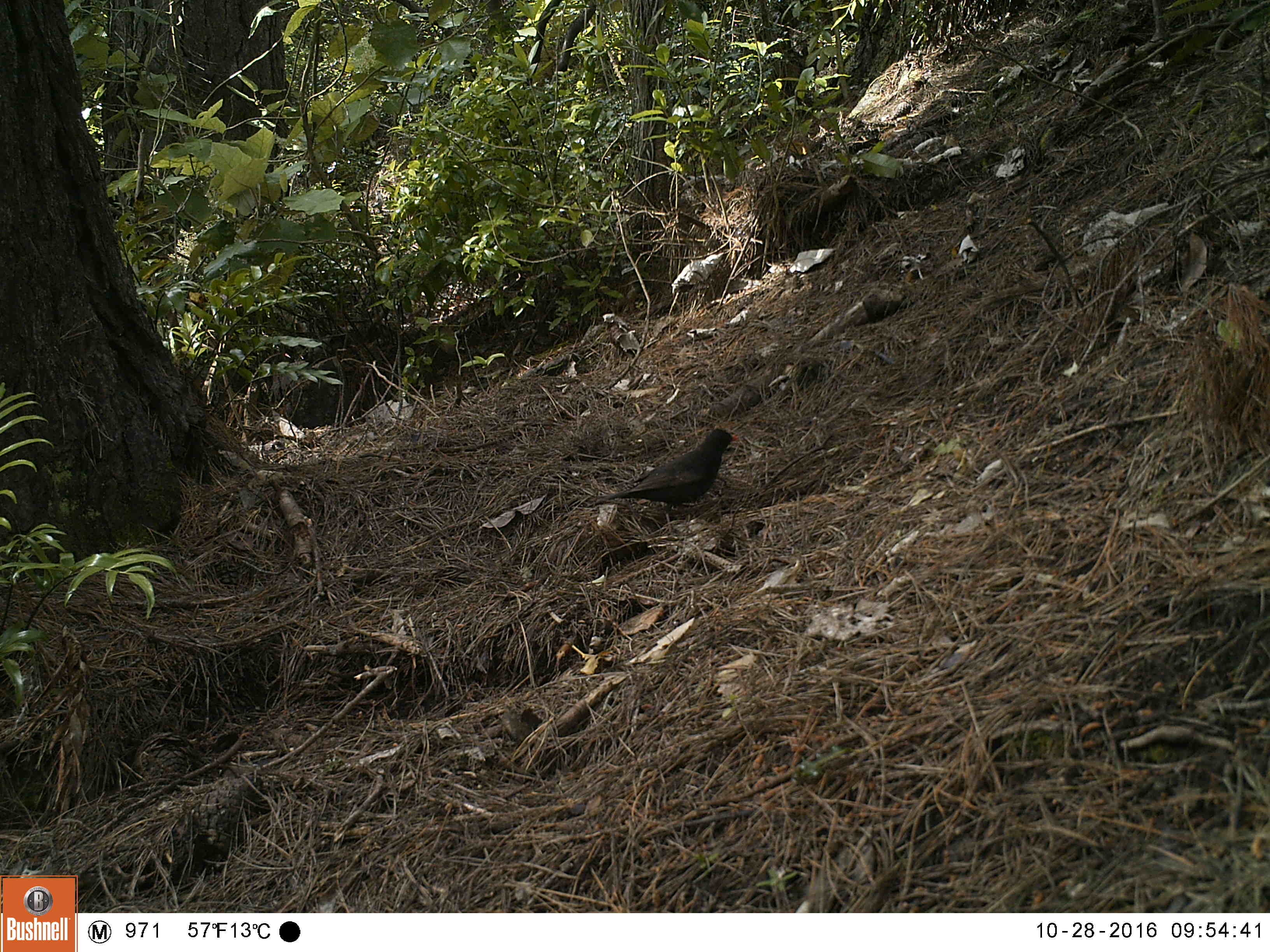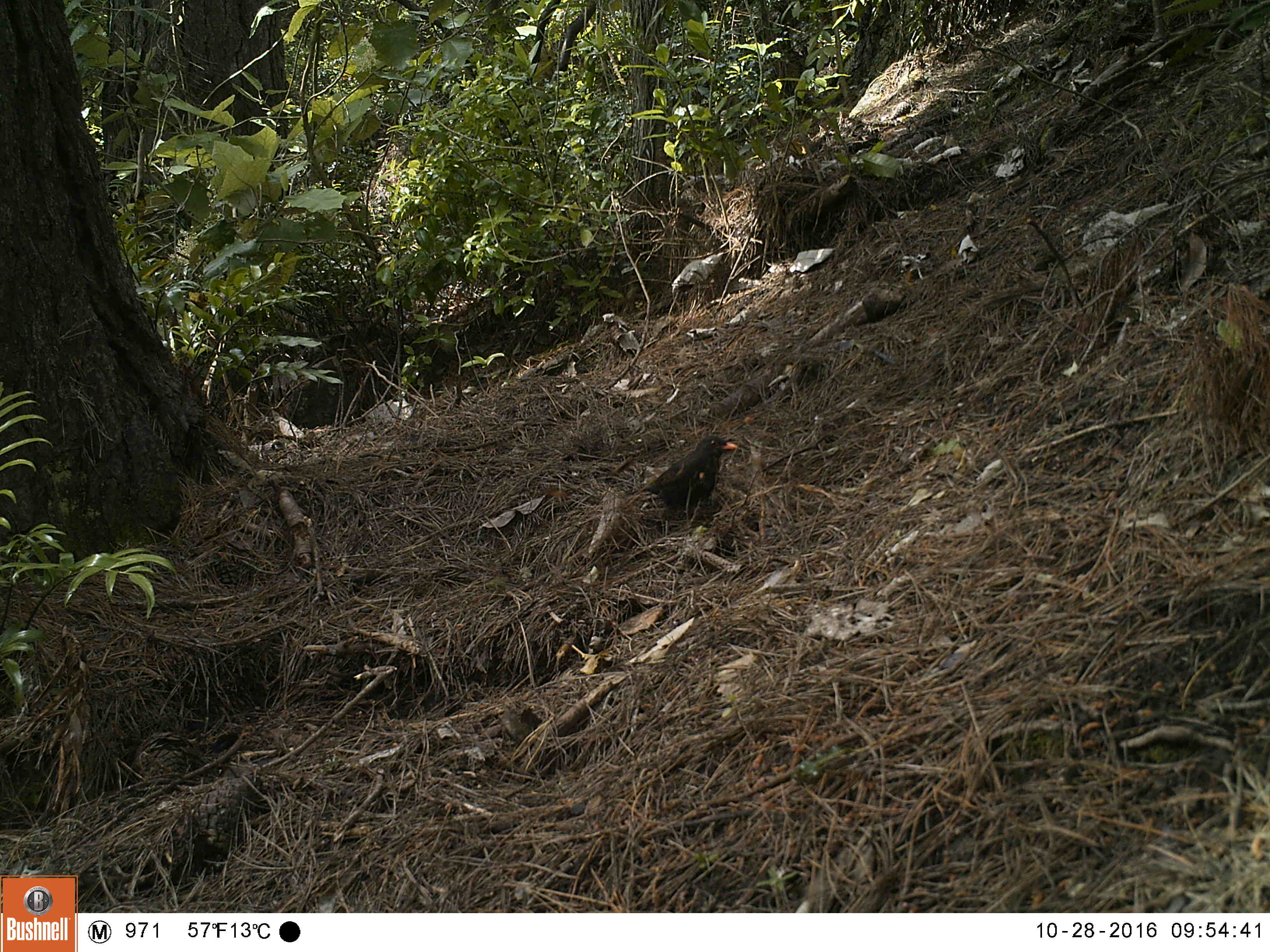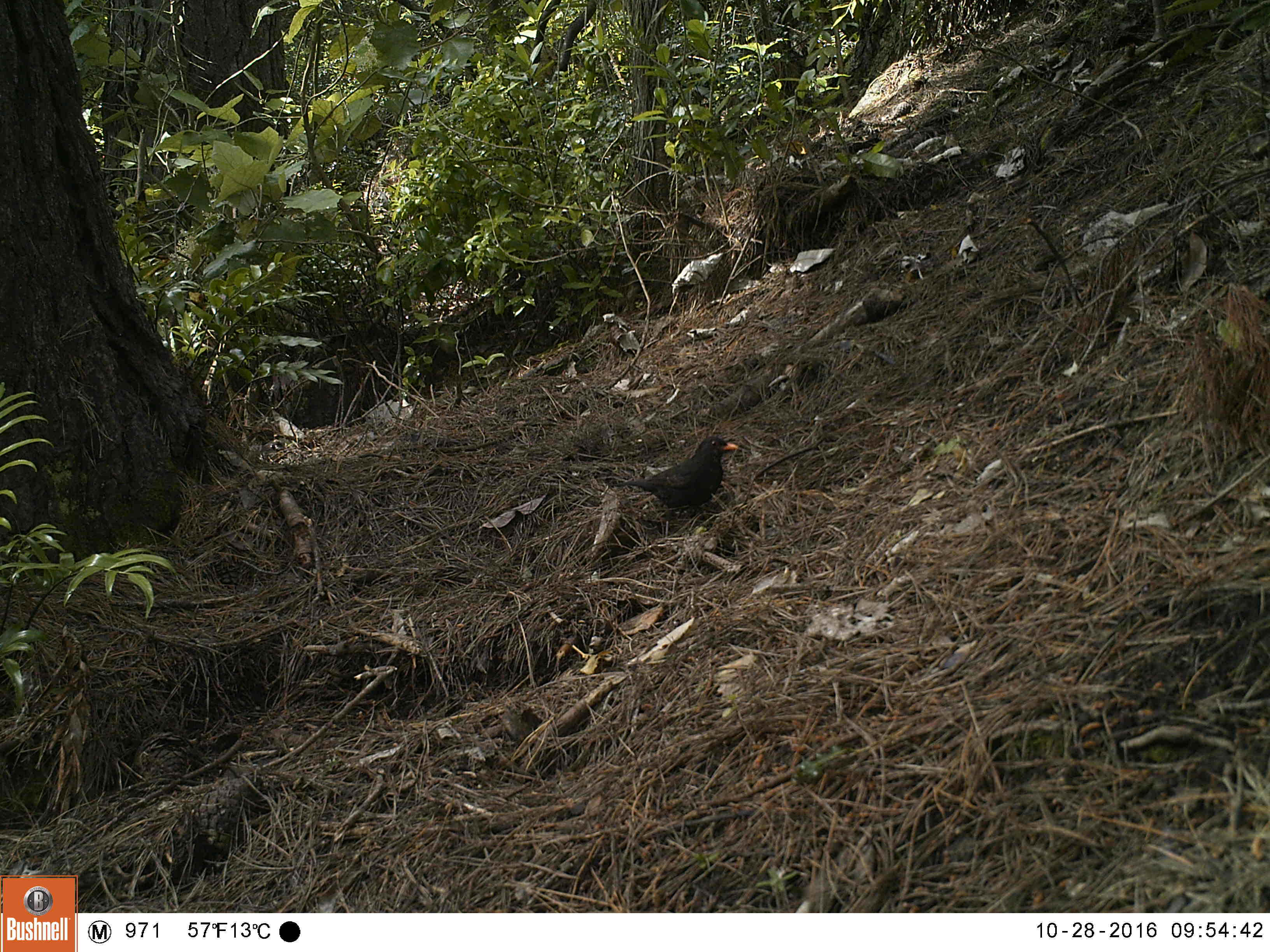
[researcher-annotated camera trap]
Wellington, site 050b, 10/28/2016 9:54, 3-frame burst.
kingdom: Animalia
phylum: Chordata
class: Aves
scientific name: Aves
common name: bird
Bird (Aves).